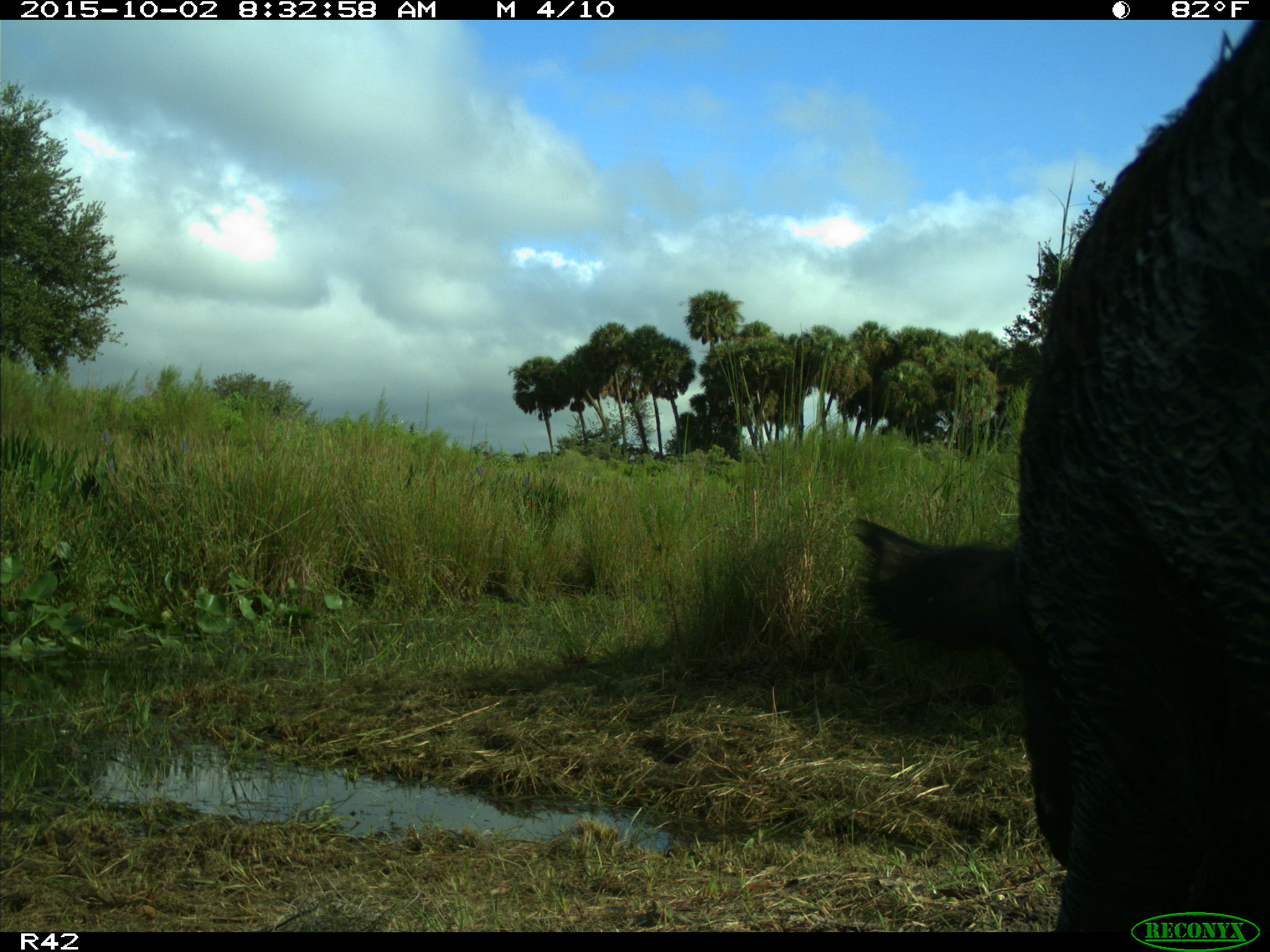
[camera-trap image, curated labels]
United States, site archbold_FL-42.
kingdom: Animalia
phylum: Chordata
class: Mammalia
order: Artiodactyla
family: Suidae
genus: Sus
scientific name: Sus scrofa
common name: wild boar